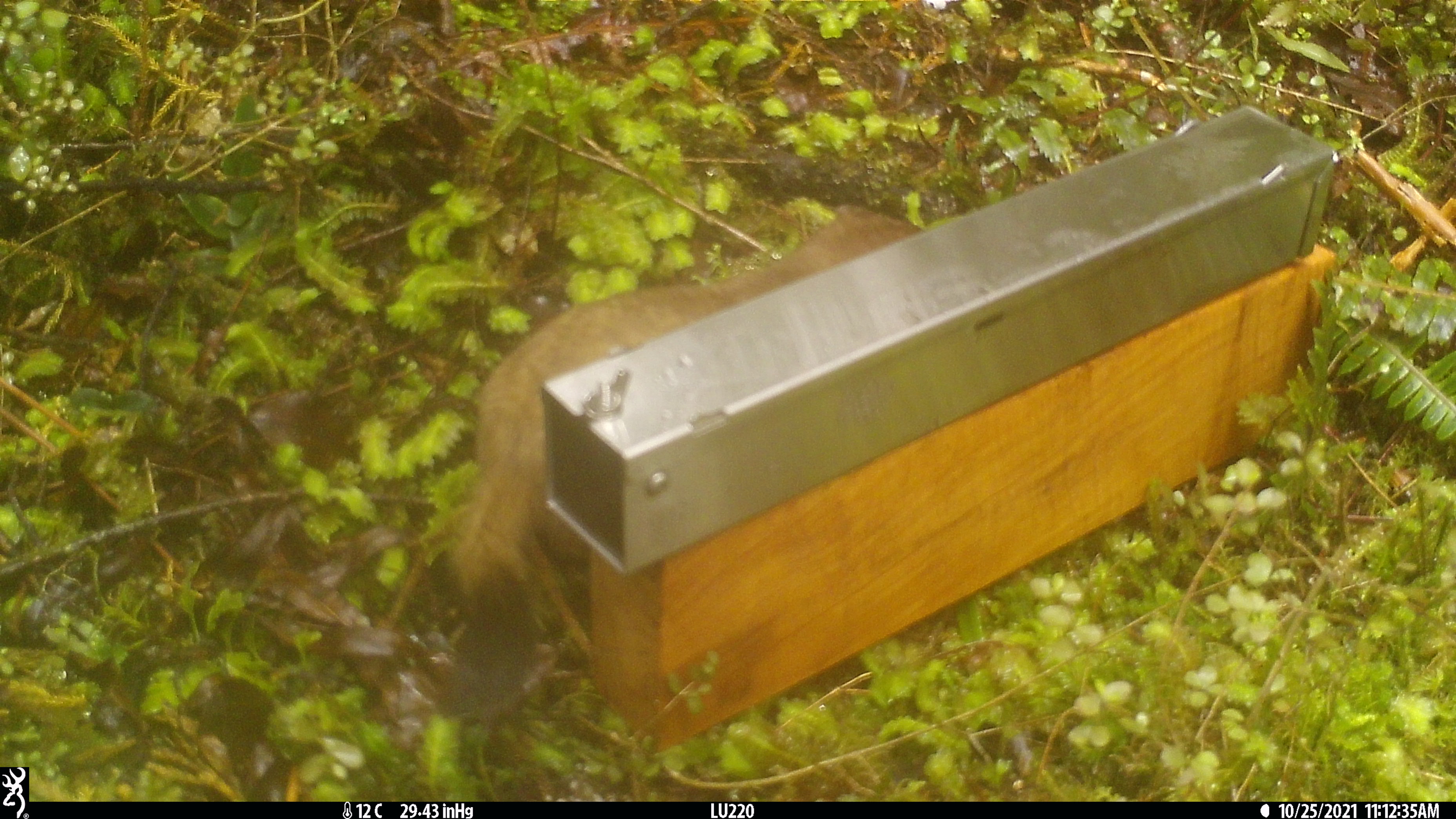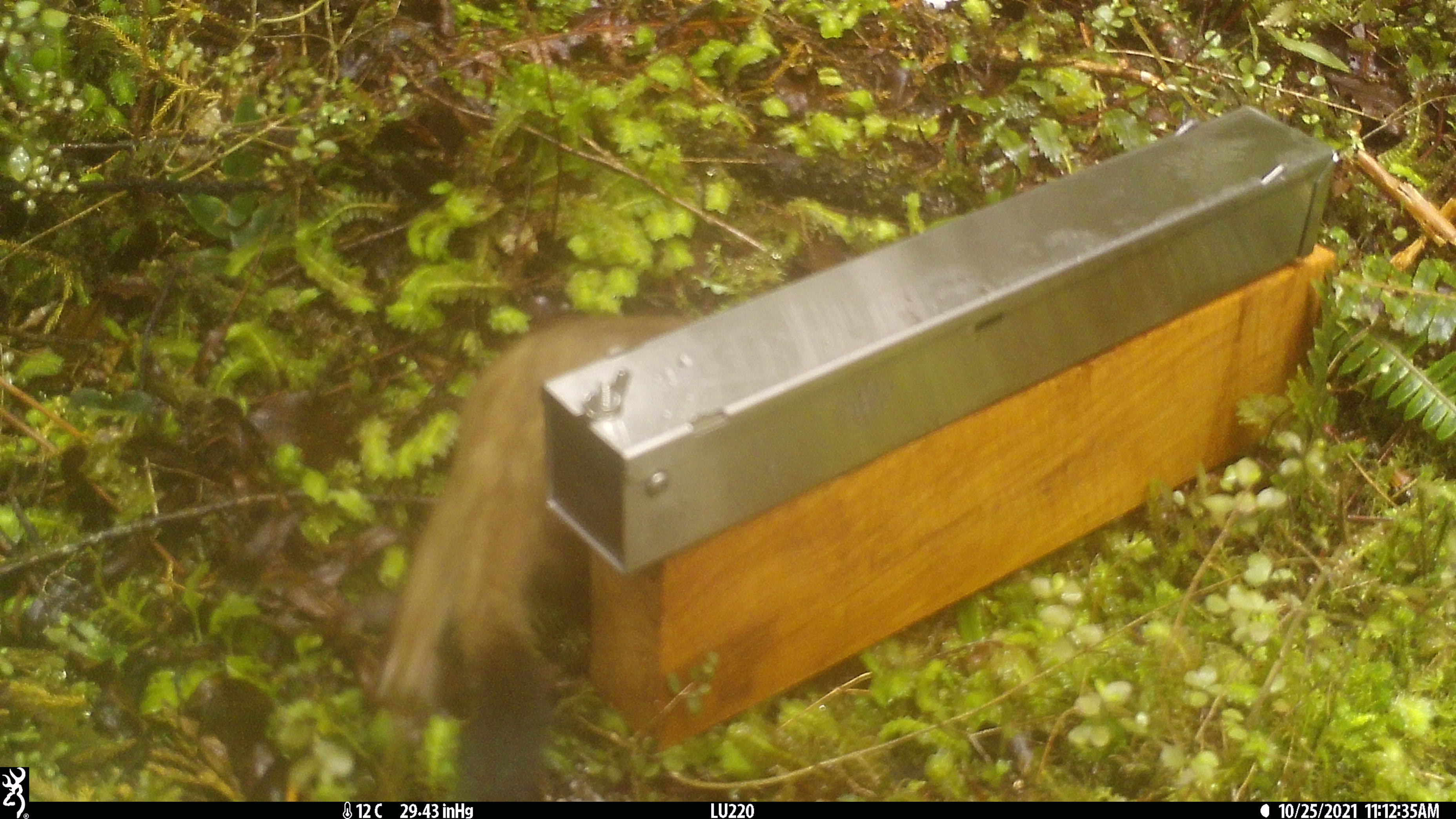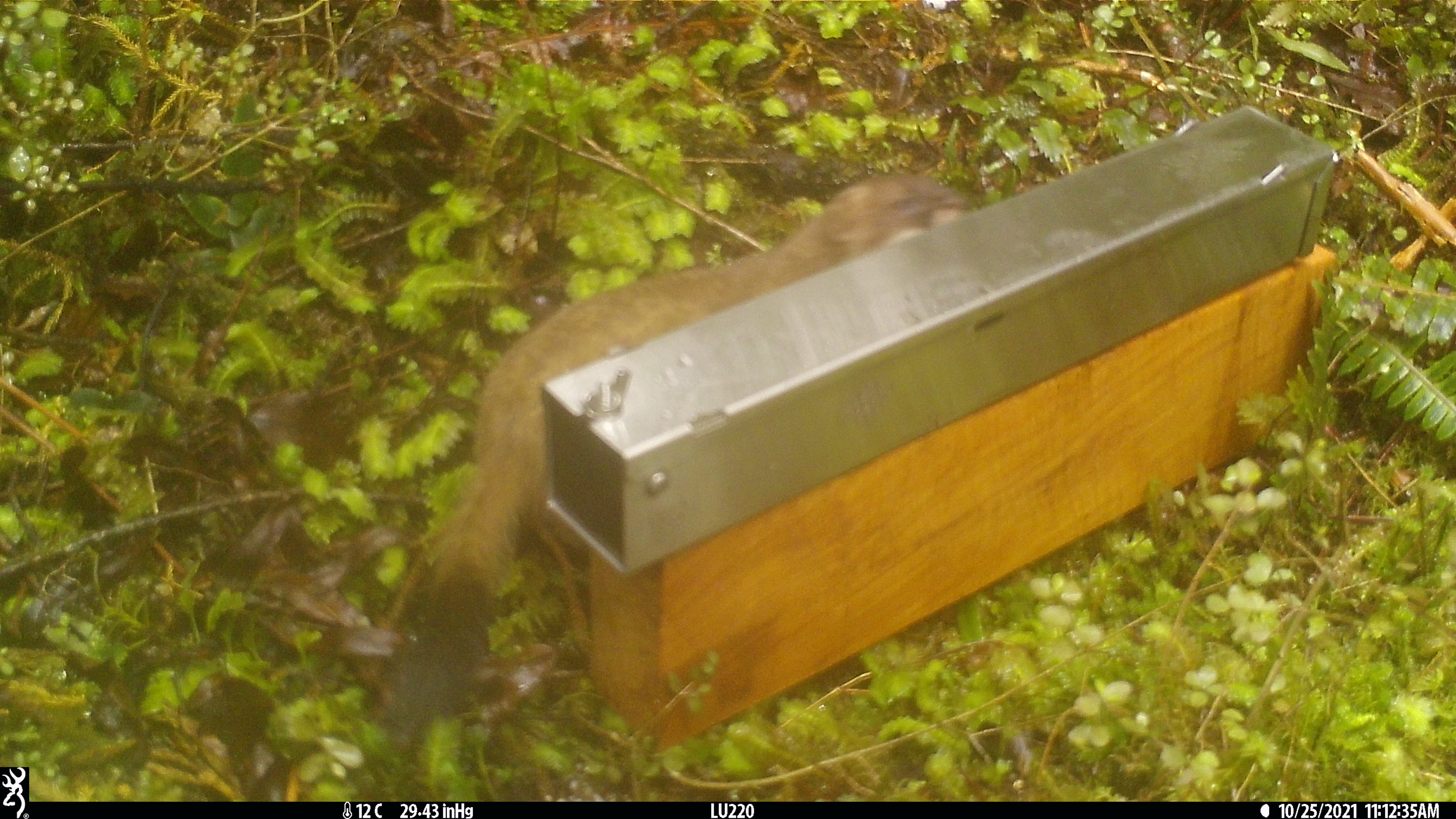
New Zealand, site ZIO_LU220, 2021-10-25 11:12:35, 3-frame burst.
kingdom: Animalia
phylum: Chordata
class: Mammalia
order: Carnivora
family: Mustelidae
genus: Mustela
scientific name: Mustela erminea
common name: stoat